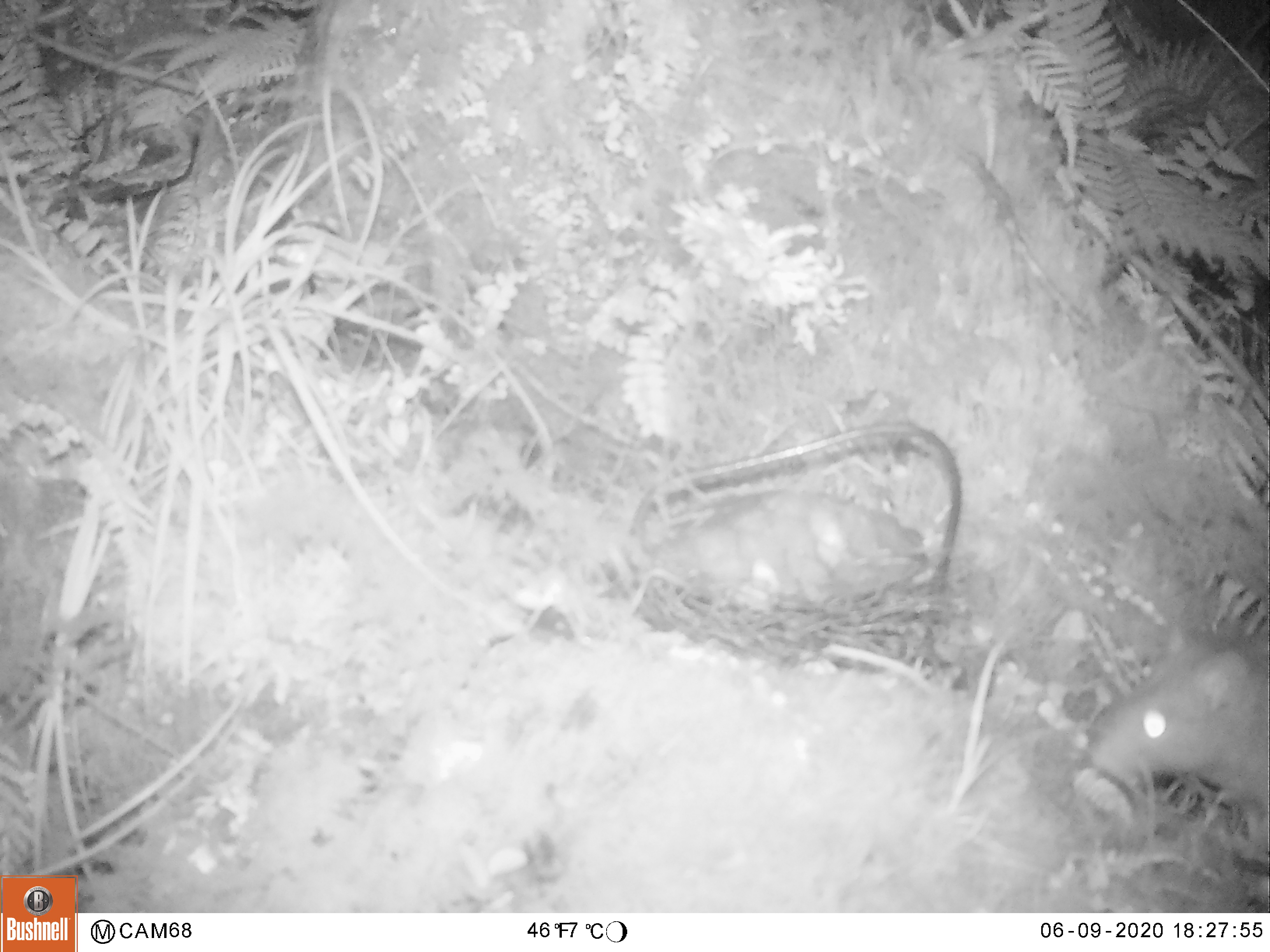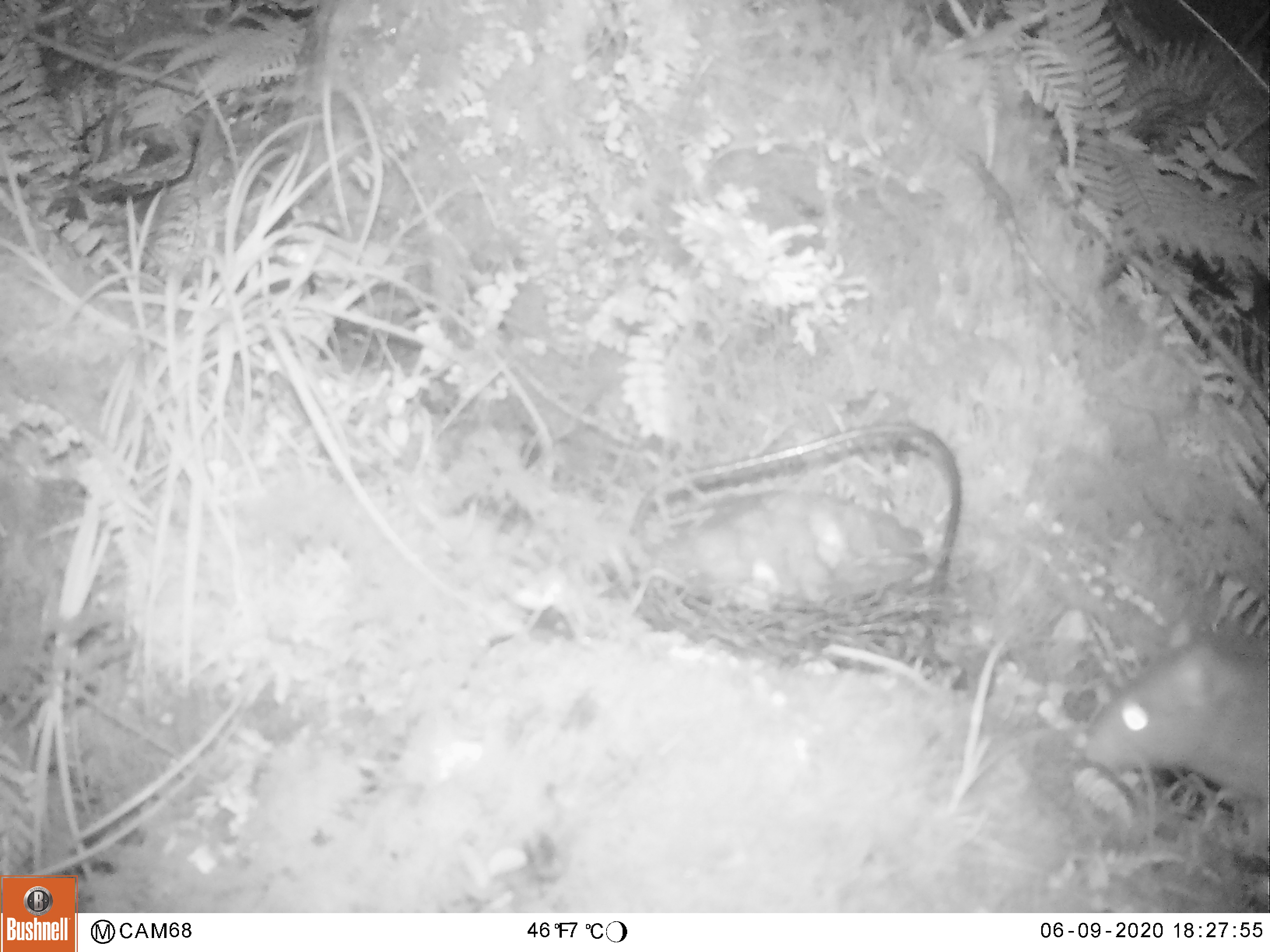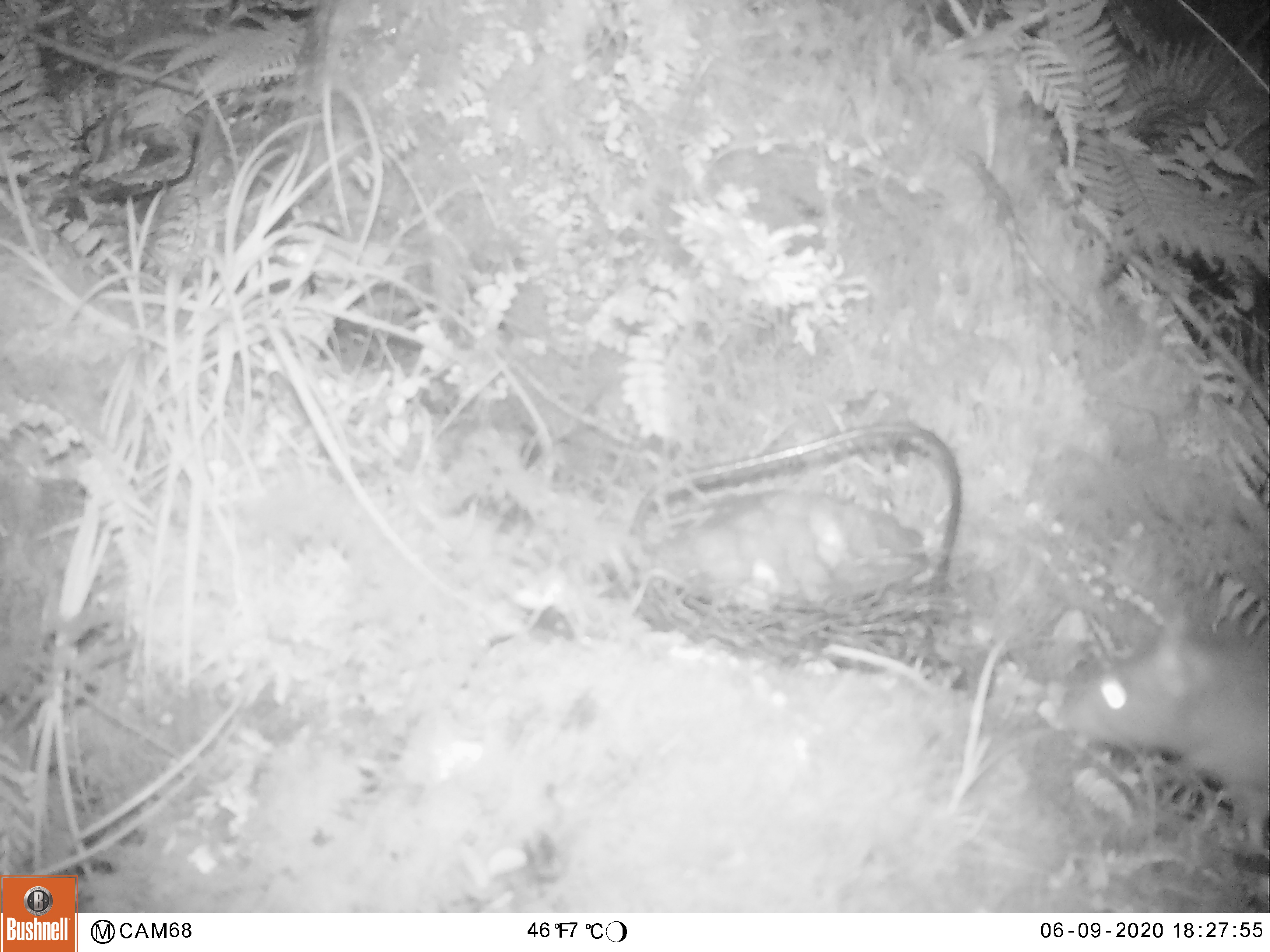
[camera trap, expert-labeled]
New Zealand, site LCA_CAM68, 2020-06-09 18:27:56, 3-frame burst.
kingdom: Animalia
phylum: Chordata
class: Mammalia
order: Rodentia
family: Muridae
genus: Rattus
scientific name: Rattus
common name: rat